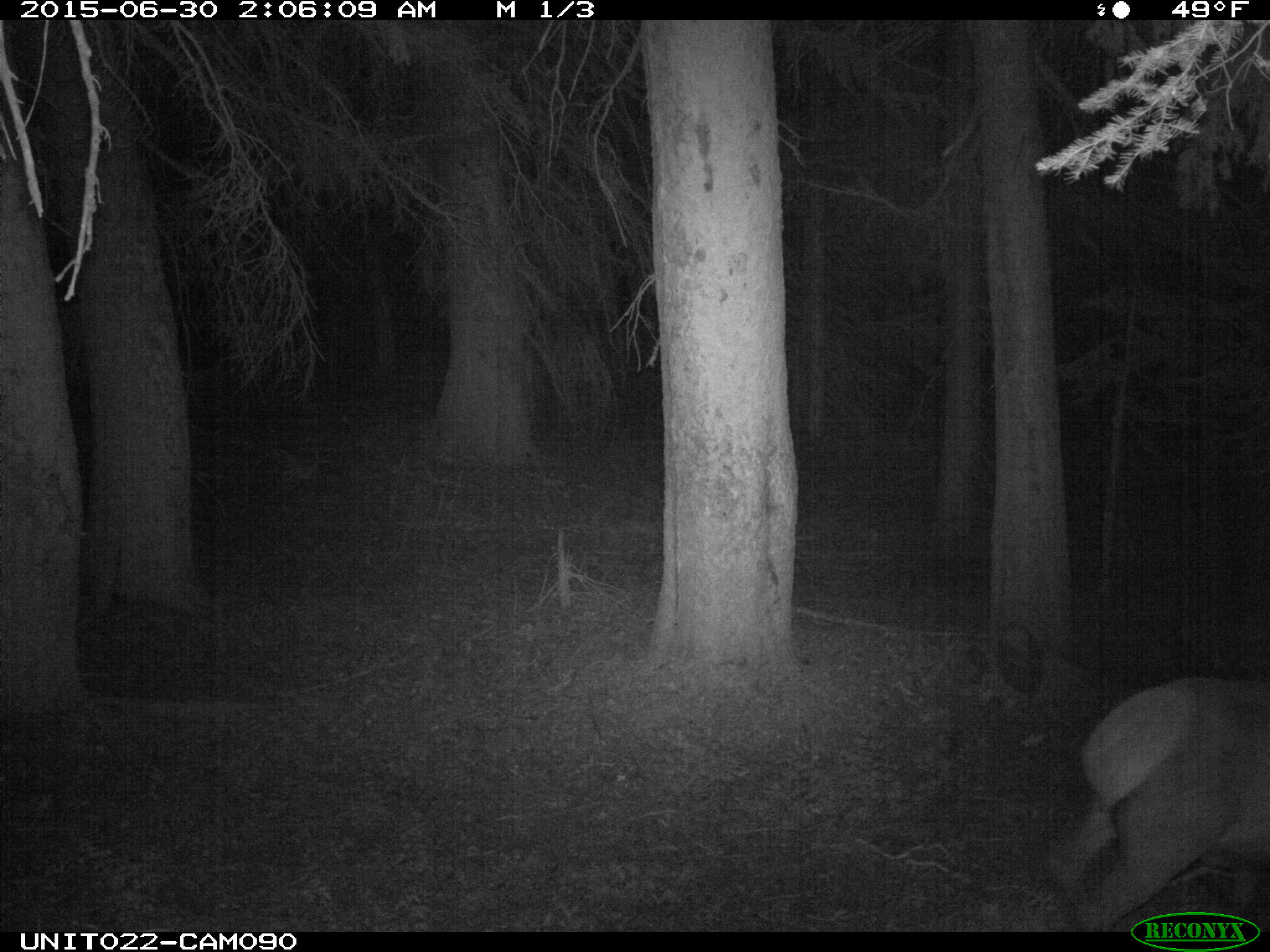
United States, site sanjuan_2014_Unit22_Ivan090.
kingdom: Animalia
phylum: Chordata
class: Mammalia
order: Artiodactyla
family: Cervidae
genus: Cervus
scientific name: Cervus elaphus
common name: red deer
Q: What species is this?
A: Cervus elaphus (red deer).